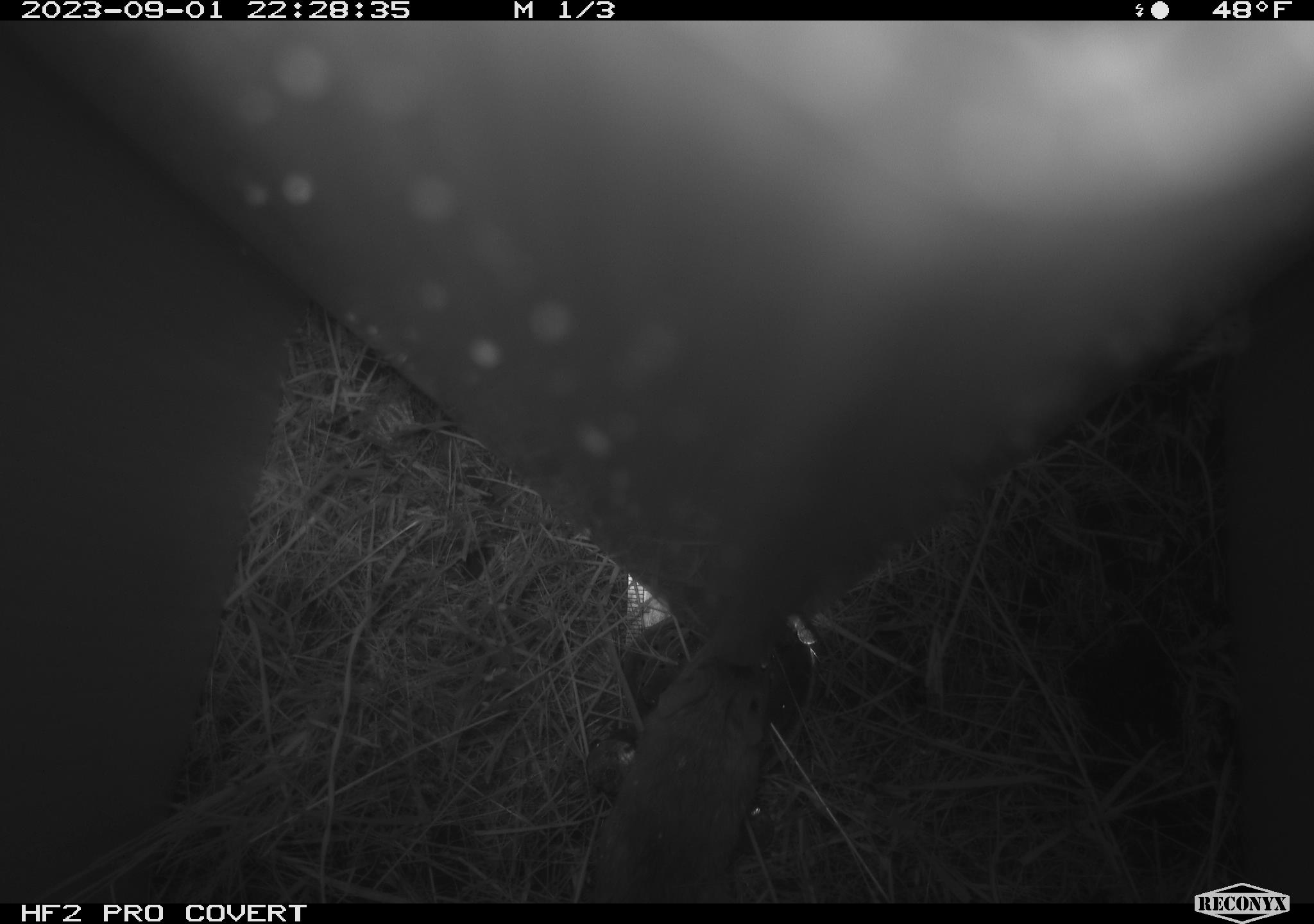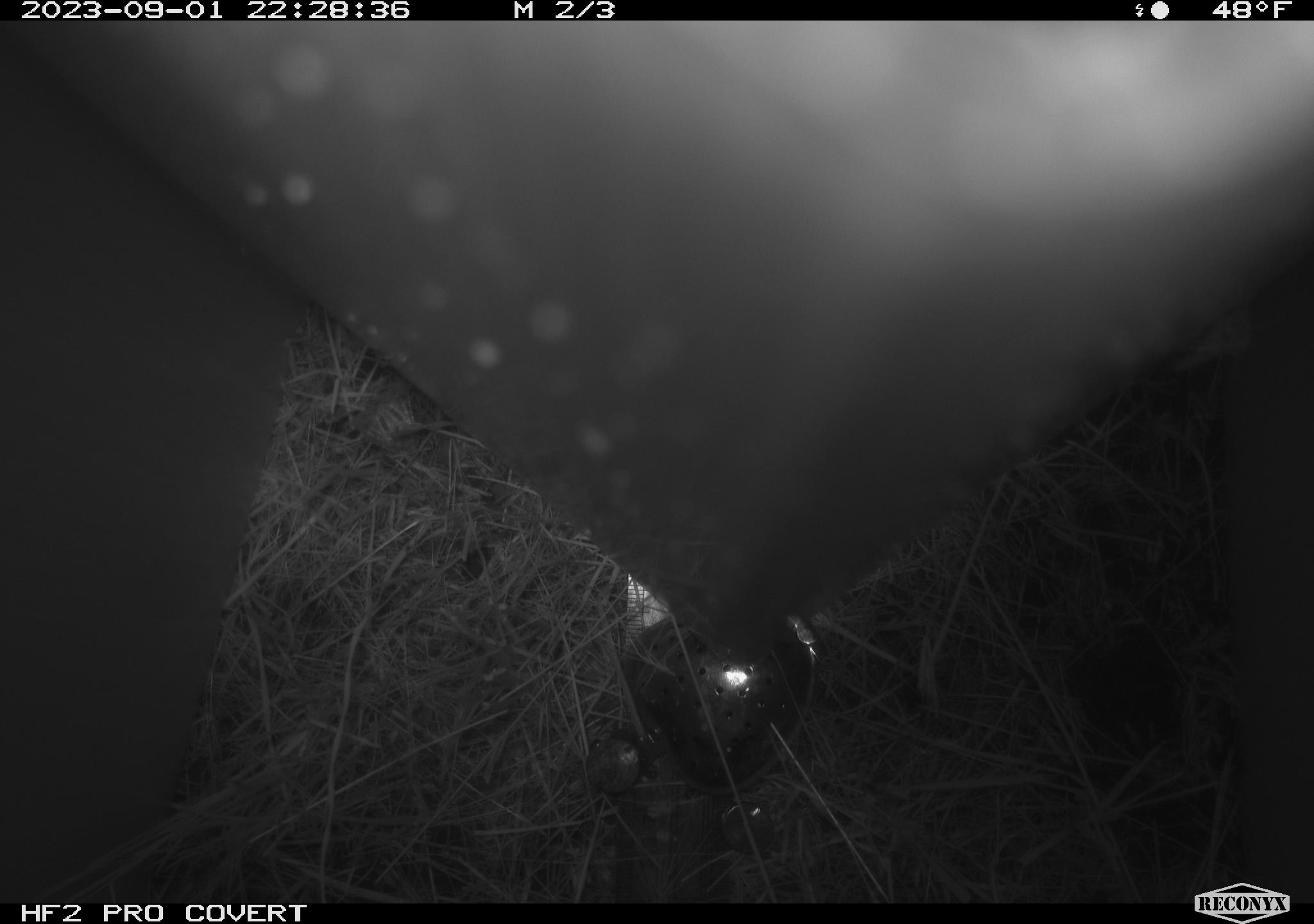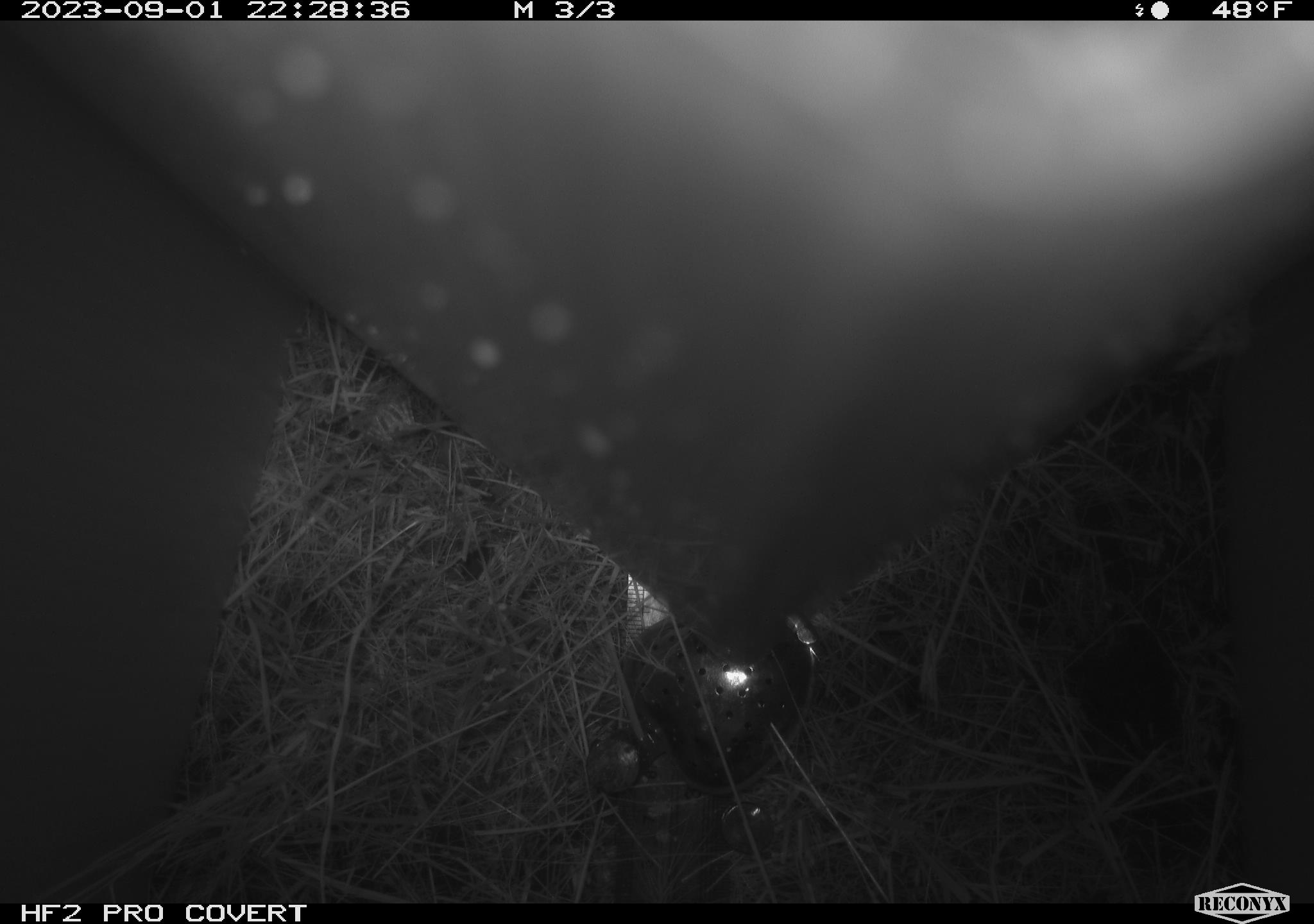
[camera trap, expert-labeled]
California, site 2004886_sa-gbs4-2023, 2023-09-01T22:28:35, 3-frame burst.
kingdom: Animalia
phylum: Chordata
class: Mammalia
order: Rodentia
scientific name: Rodentia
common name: mouse species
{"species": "mouse species (Rodentia)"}